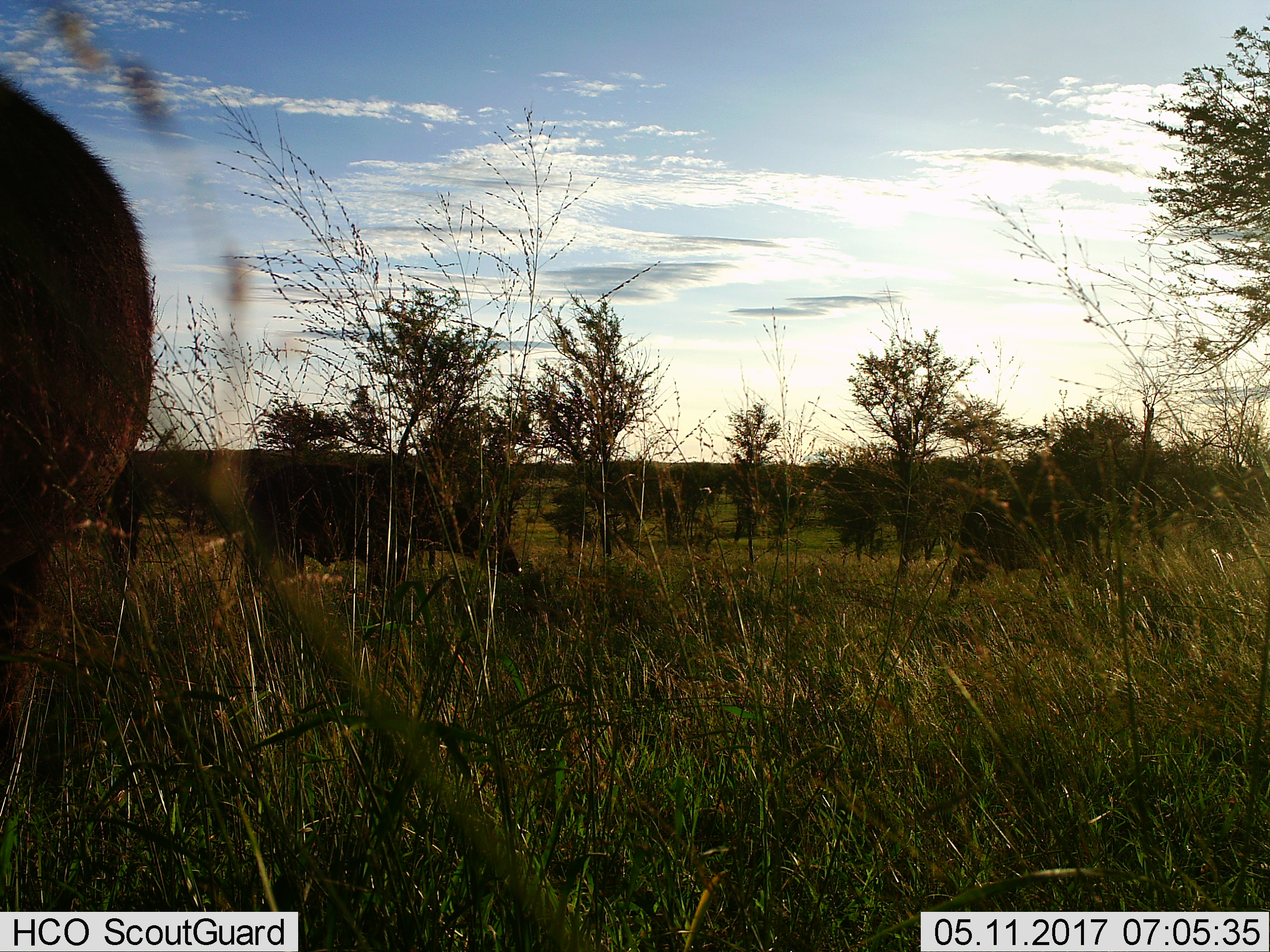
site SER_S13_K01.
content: unidentified animal